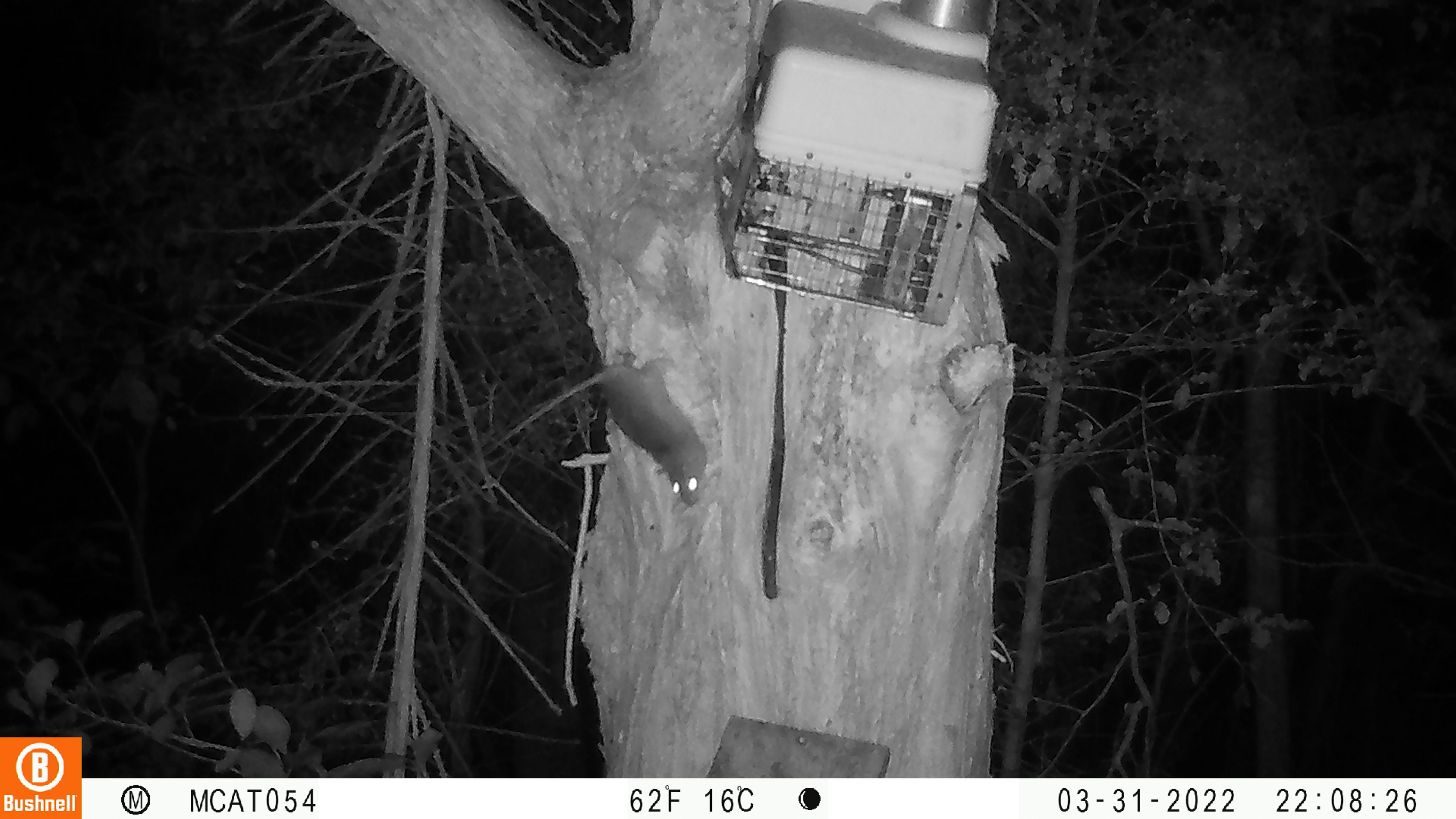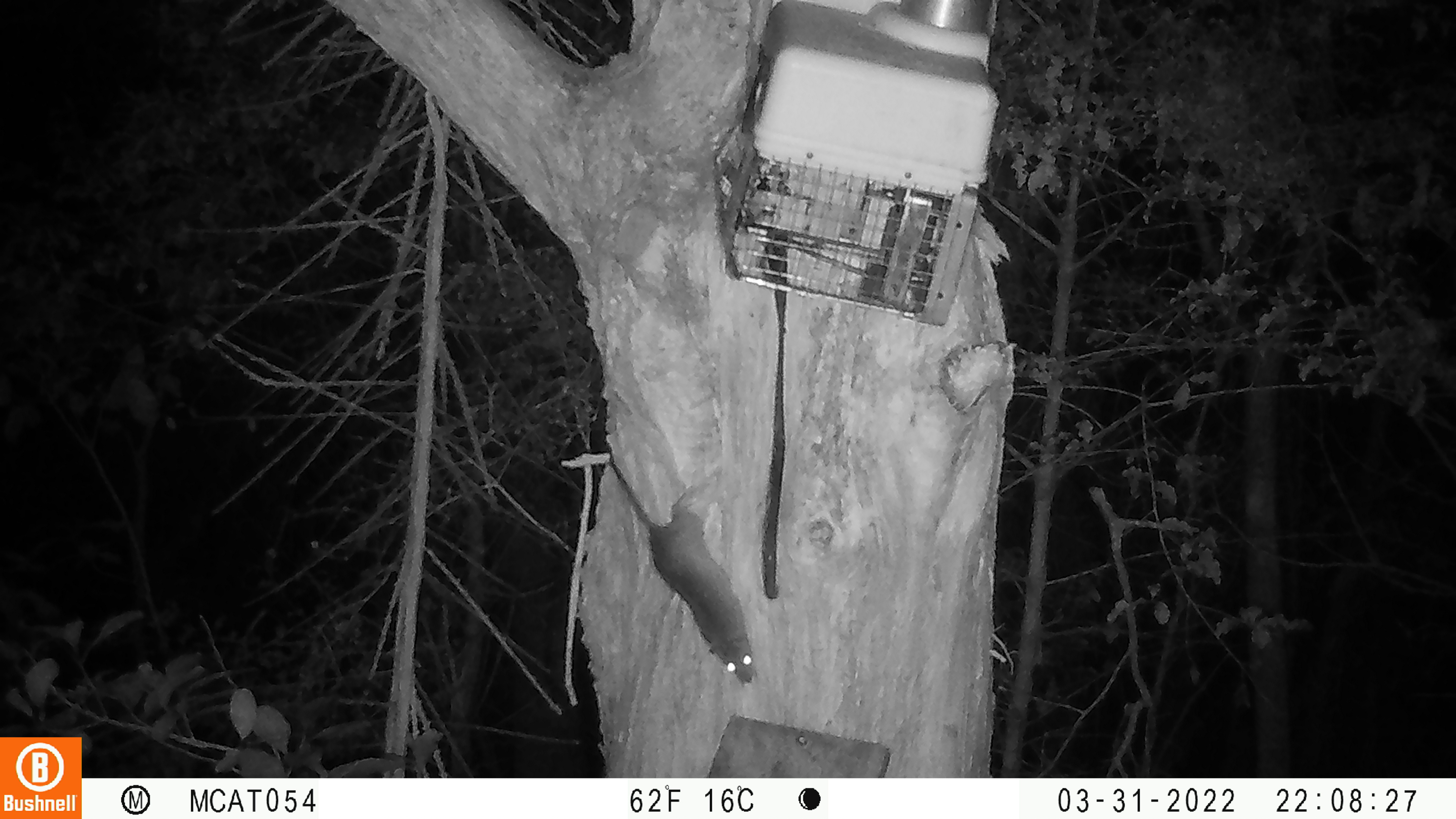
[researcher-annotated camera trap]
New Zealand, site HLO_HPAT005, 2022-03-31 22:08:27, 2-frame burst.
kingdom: Animalia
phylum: Chordata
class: Mammalia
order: Rodentia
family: Muridae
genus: Rattus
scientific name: Rattus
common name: rat